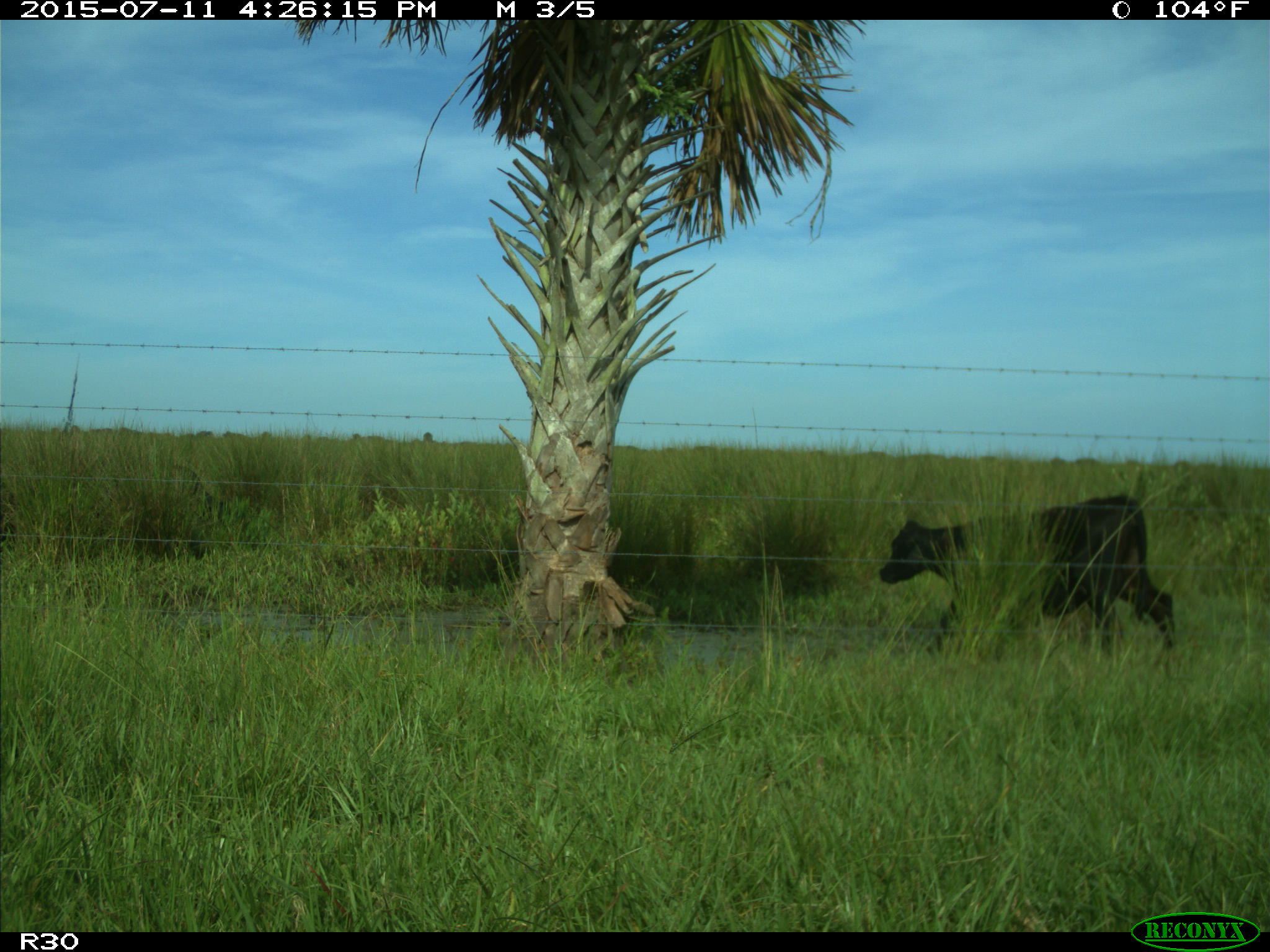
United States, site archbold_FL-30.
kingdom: Animalia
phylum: Chordata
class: Mammalia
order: Artiodactyla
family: Bovidae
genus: Bos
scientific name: Bos taurus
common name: domestic cow